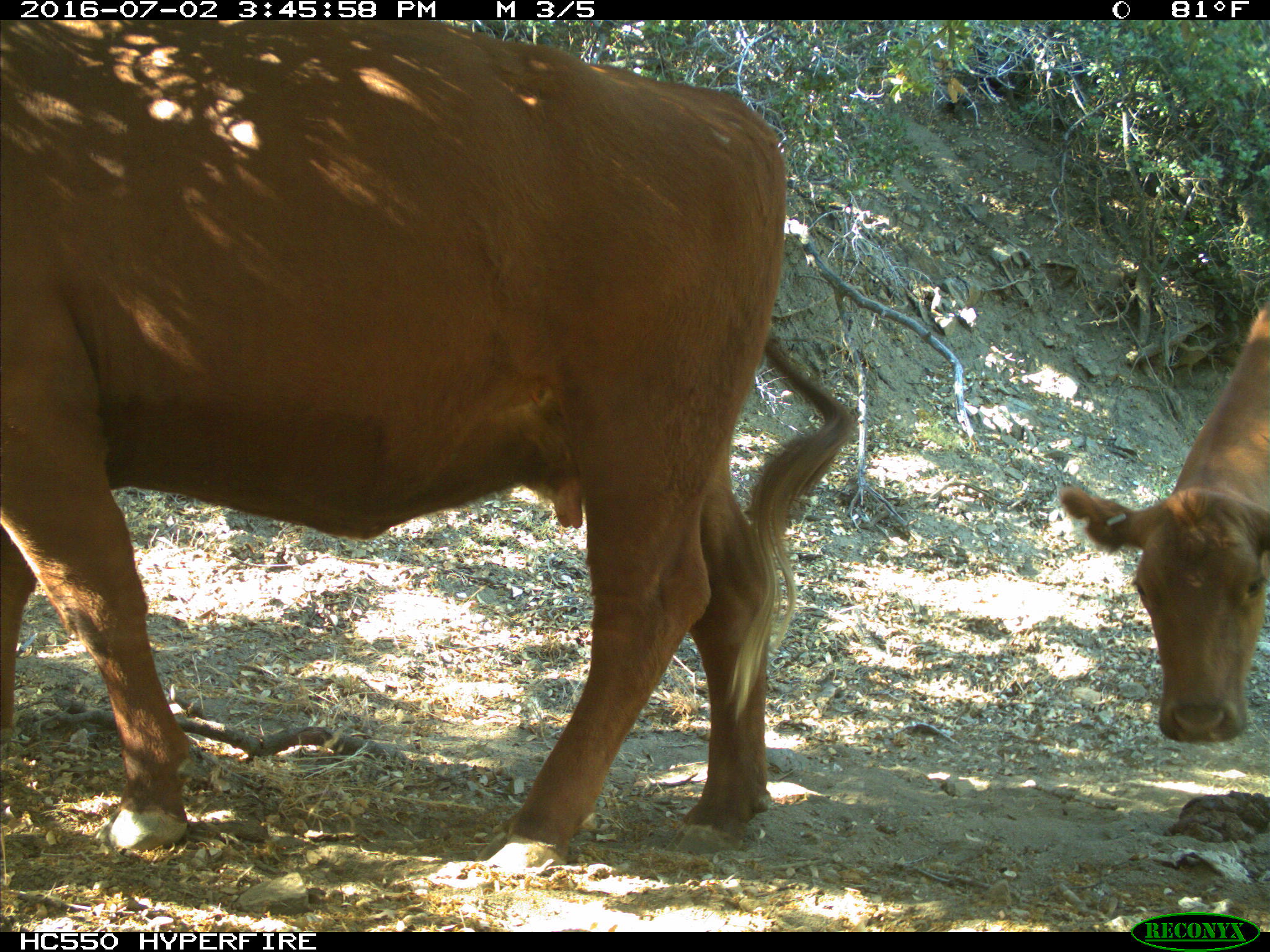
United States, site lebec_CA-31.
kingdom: Animalia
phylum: Chordata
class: Mammalia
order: Artiodactyla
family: Bovidae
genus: Bos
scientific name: Bos taurus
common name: domestic cow